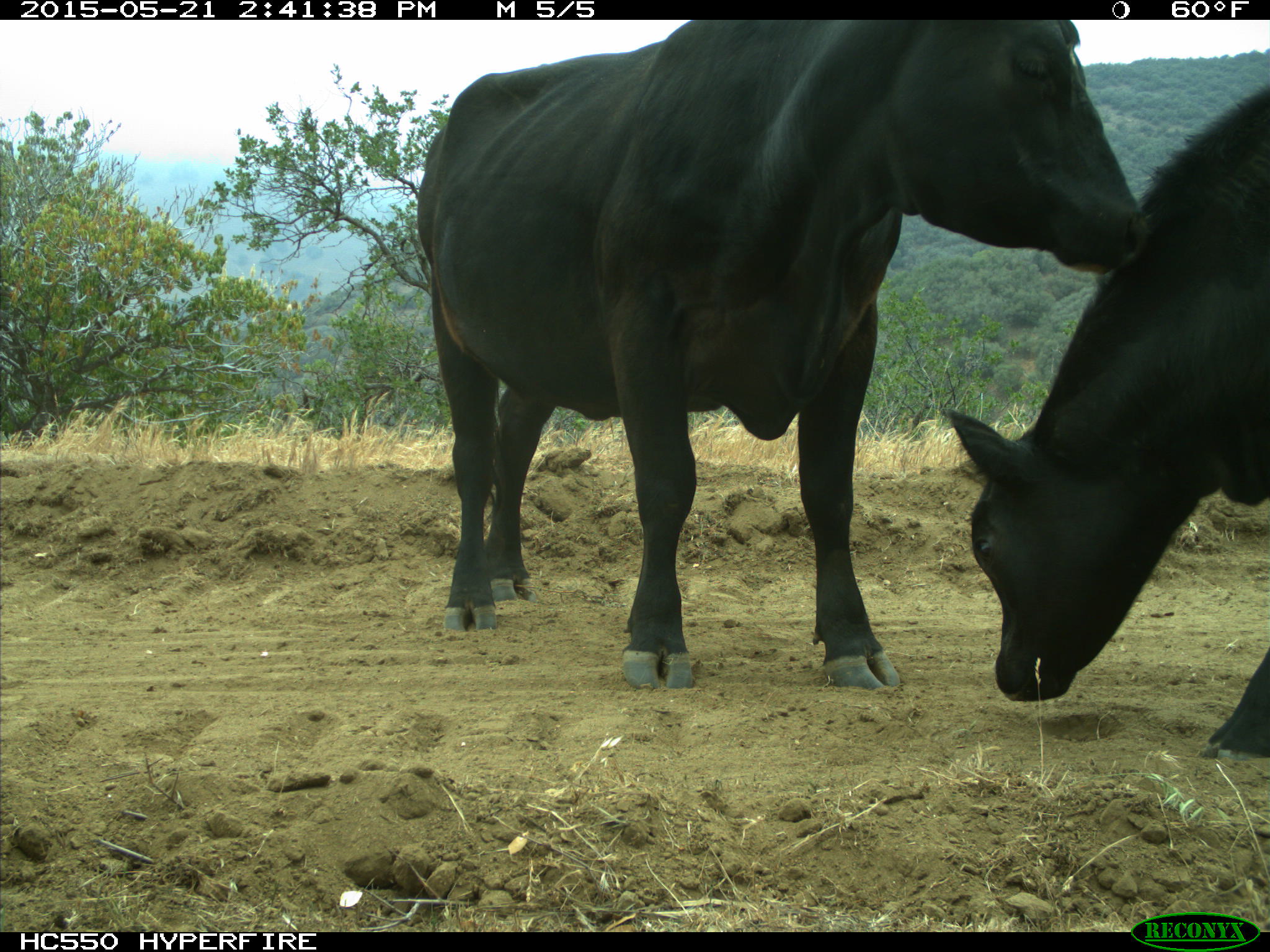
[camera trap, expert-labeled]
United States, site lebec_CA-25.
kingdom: Animalia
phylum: Chordata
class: Mammalia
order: Artiodactyla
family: Bovidae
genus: Bos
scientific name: Bos taurus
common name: domestic cow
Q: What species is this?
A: Bos taurus (domestic cow).